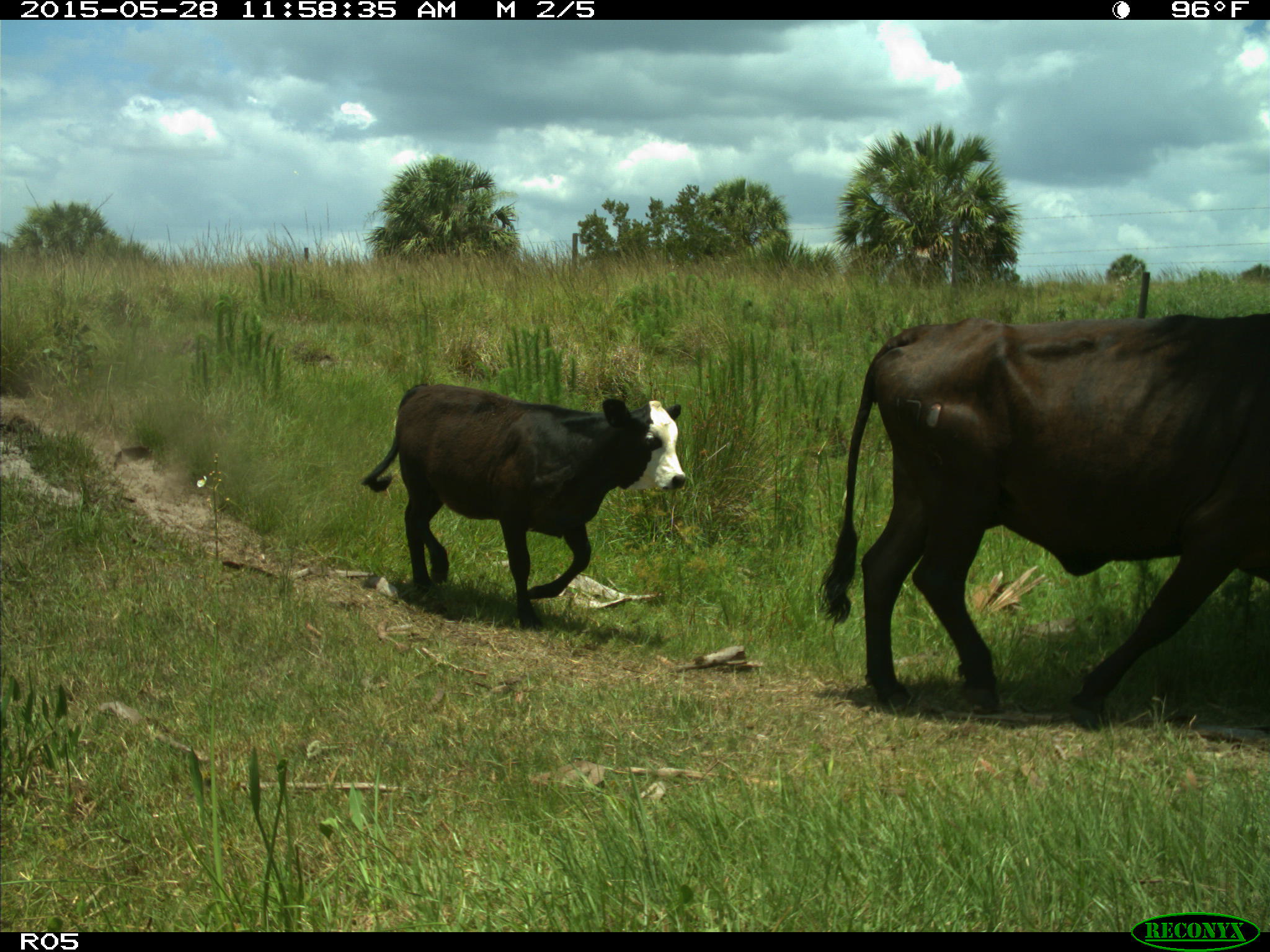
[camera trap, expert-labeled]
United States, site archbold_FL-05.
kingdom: Animalia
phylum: Chordata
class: Mammalia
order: Artiodactyla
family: Bovidae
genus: Bos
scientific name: Bos taurus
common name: domestic cow